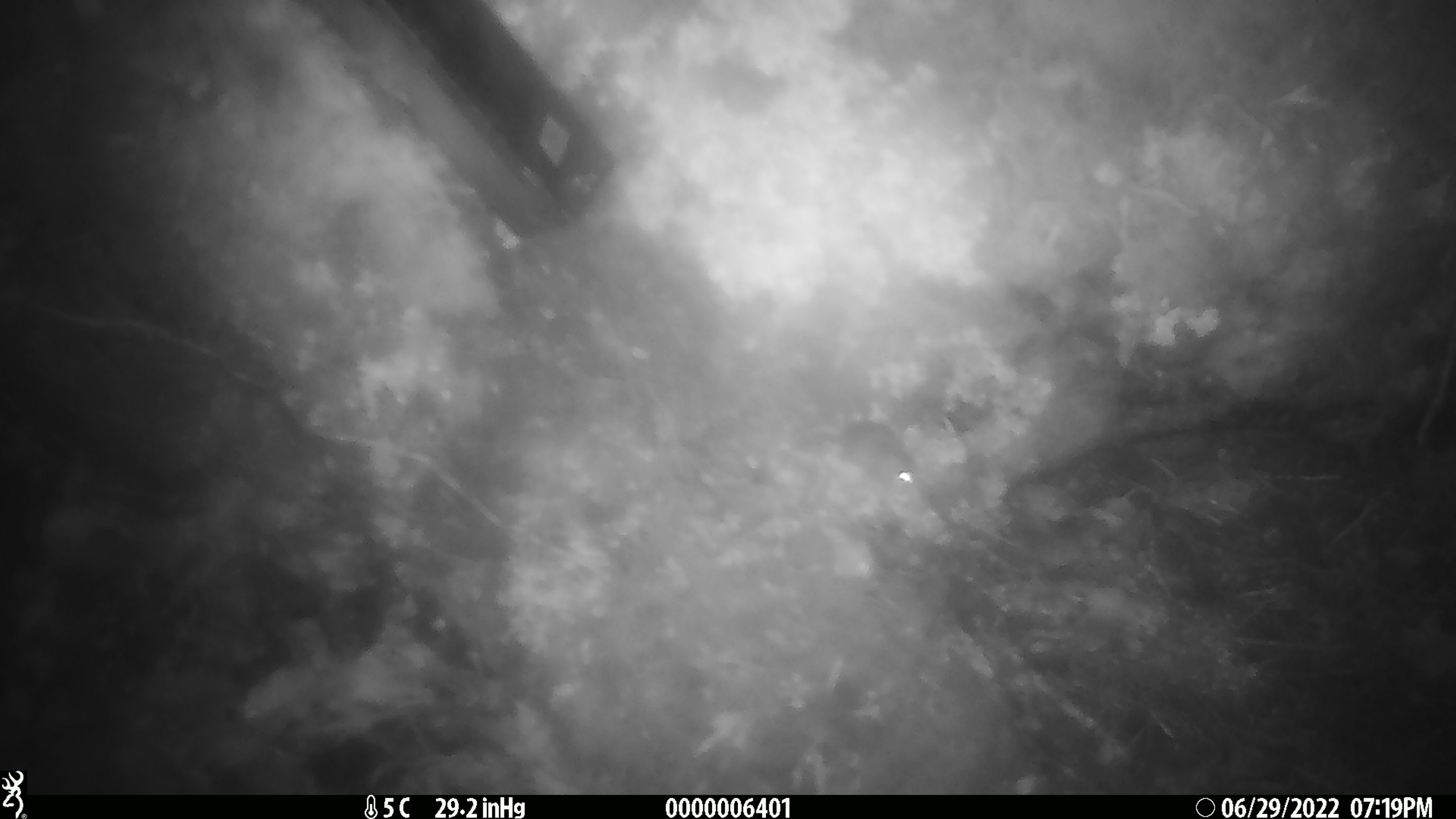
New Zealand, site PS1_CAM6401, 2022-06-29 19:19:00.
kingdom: Animalia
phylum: Chordata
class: Mammalia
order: Rodentia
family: Muridae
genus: Mus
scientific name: Mus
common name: mouse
Mouse (Mus).